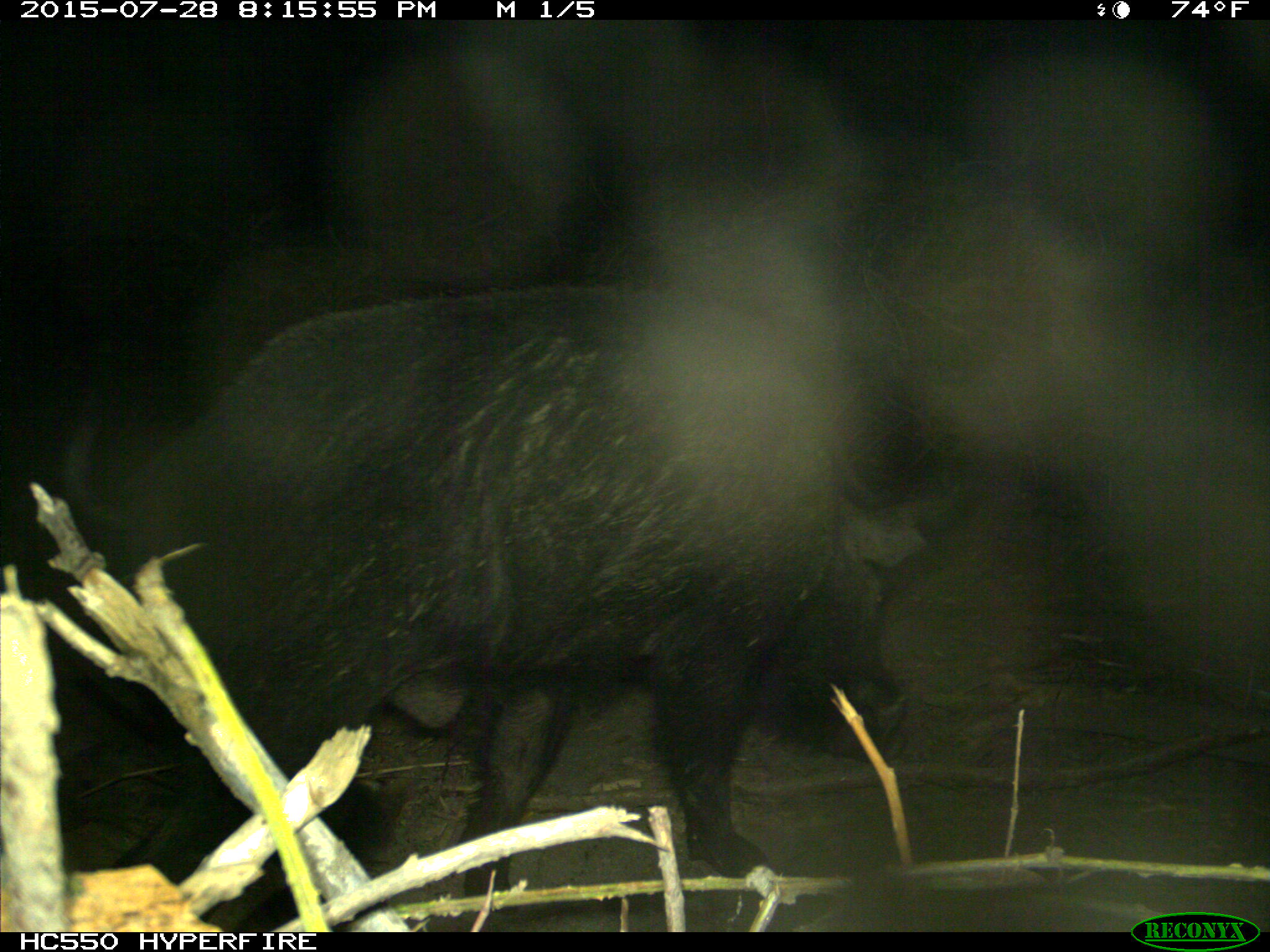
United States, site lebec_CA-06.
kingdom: Animalia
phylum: Chordata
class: Mammalia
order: Artiodactyla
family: Suidae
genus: Sus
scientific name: Sus scrofa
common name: wild boar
Sus scrofa (wild boar).